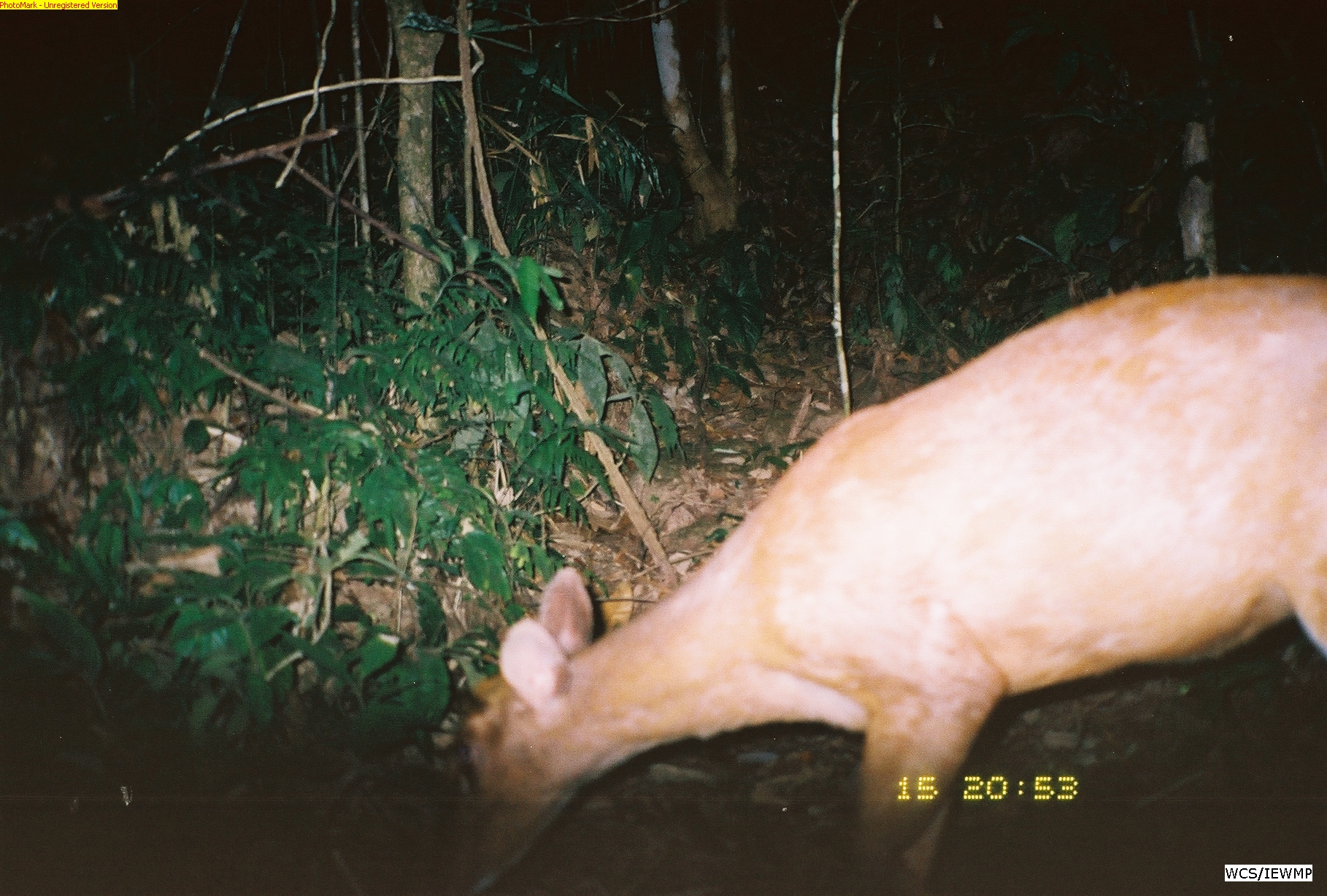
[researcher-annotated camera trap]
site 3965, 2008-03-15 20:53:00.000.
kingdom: Animalia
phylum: Chordata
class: Mammalia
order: Artiodactyla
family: Cervidae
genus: Muntiacus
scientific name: Muntiacus muntjak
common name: southern red muntjac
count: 1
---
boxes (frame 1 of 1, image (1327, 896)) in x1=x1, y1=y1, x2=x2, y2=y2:
muntiacus muntjak: x1=440, y1=276, x2=1327, y2=893